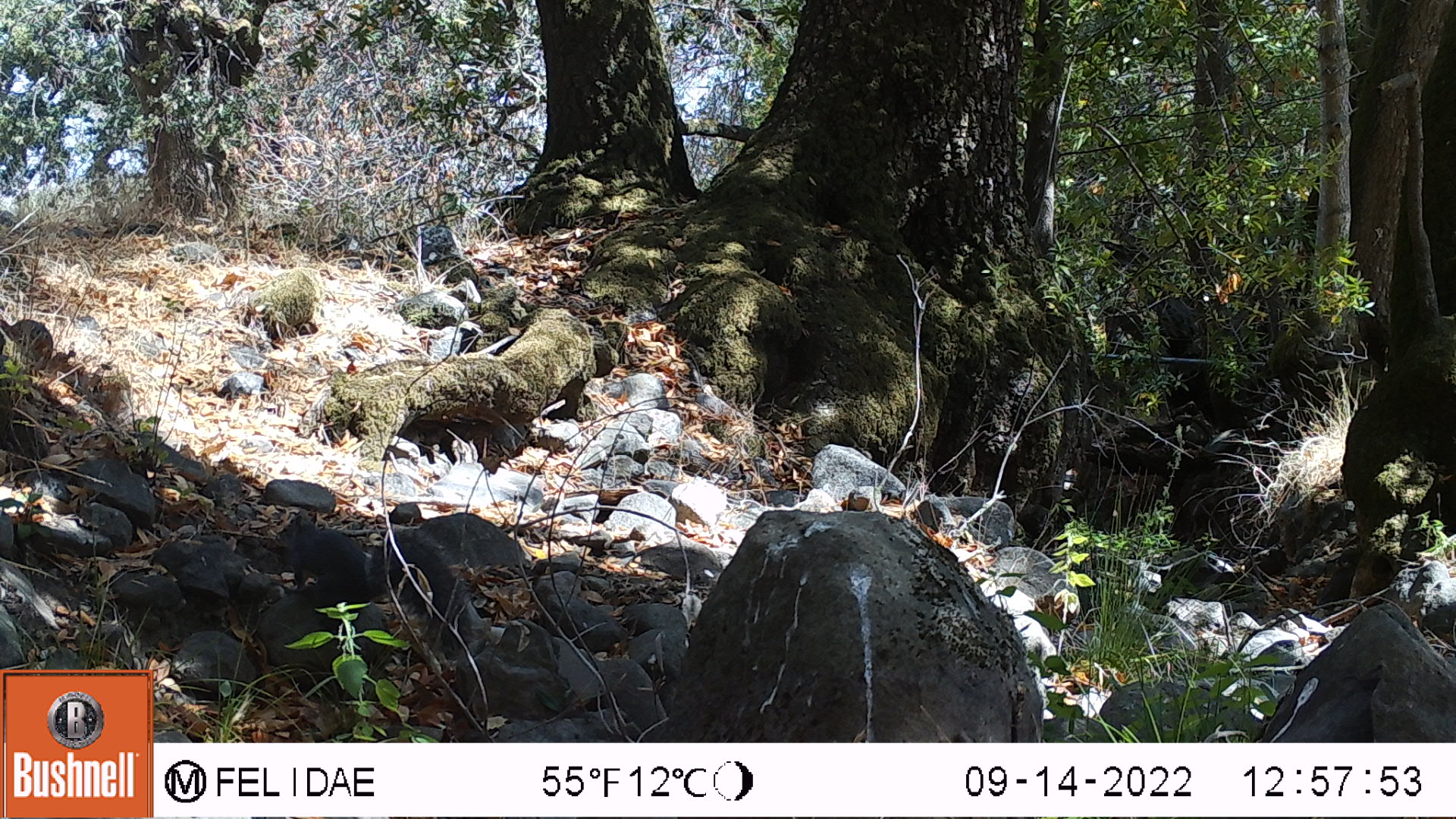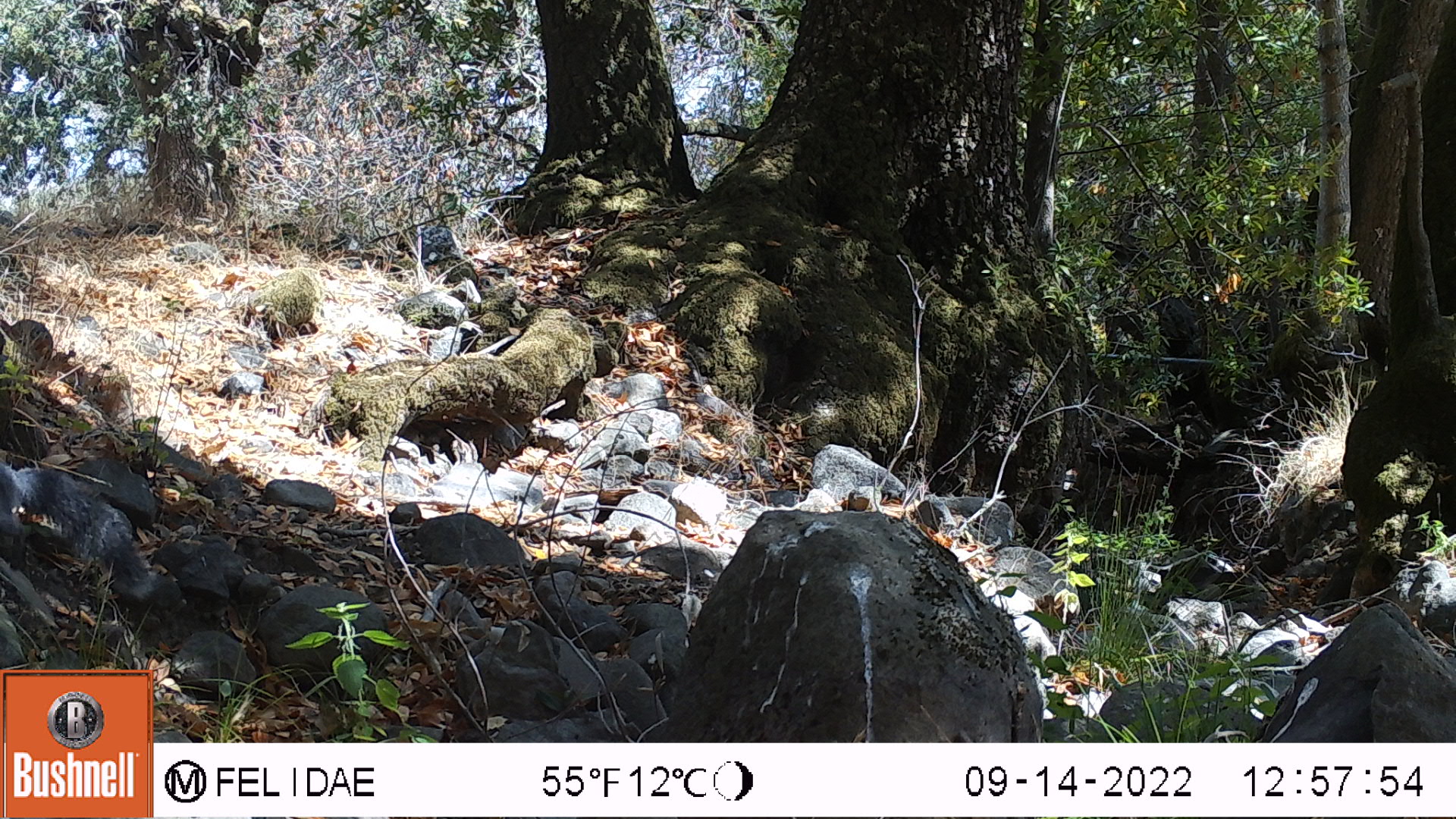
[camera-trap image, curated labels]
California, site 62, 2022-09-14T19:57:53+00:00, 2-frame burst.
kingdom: Animalia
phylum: Chordata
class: Mammalia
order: Rodentia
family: Sciuridae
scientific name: Sciuridae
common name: squirrel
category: unknown squirrel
Unknown squirrel (squirrel) (Sciuridae).